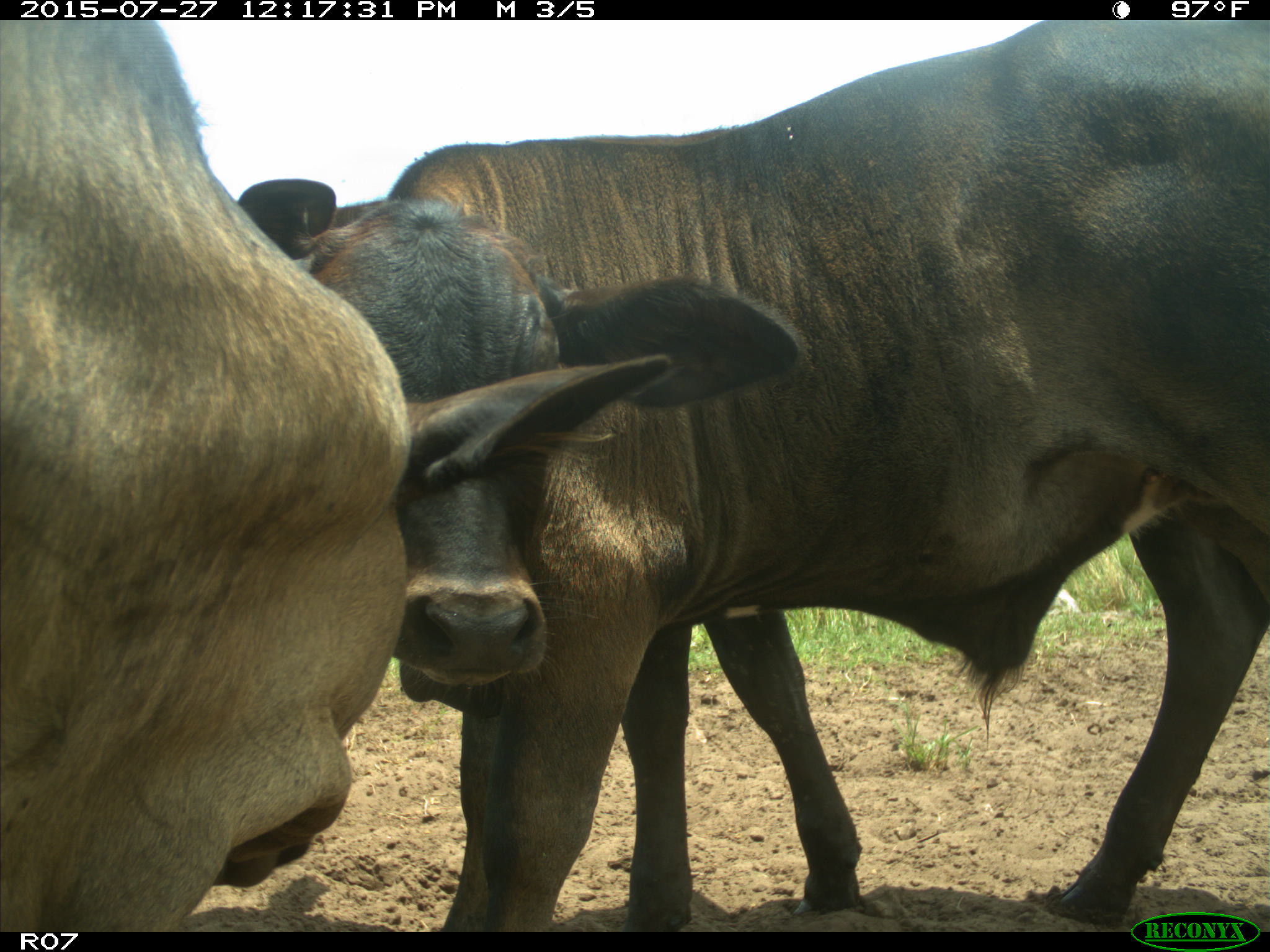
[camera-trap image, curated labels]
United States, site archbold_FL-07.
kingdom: Animalia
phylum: Chordata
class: Mammalia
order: Artiodactyla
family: Bovidae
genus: Bos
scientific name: Bos taurus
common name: domestic cow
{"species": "Bos taurus (domestic cow)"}